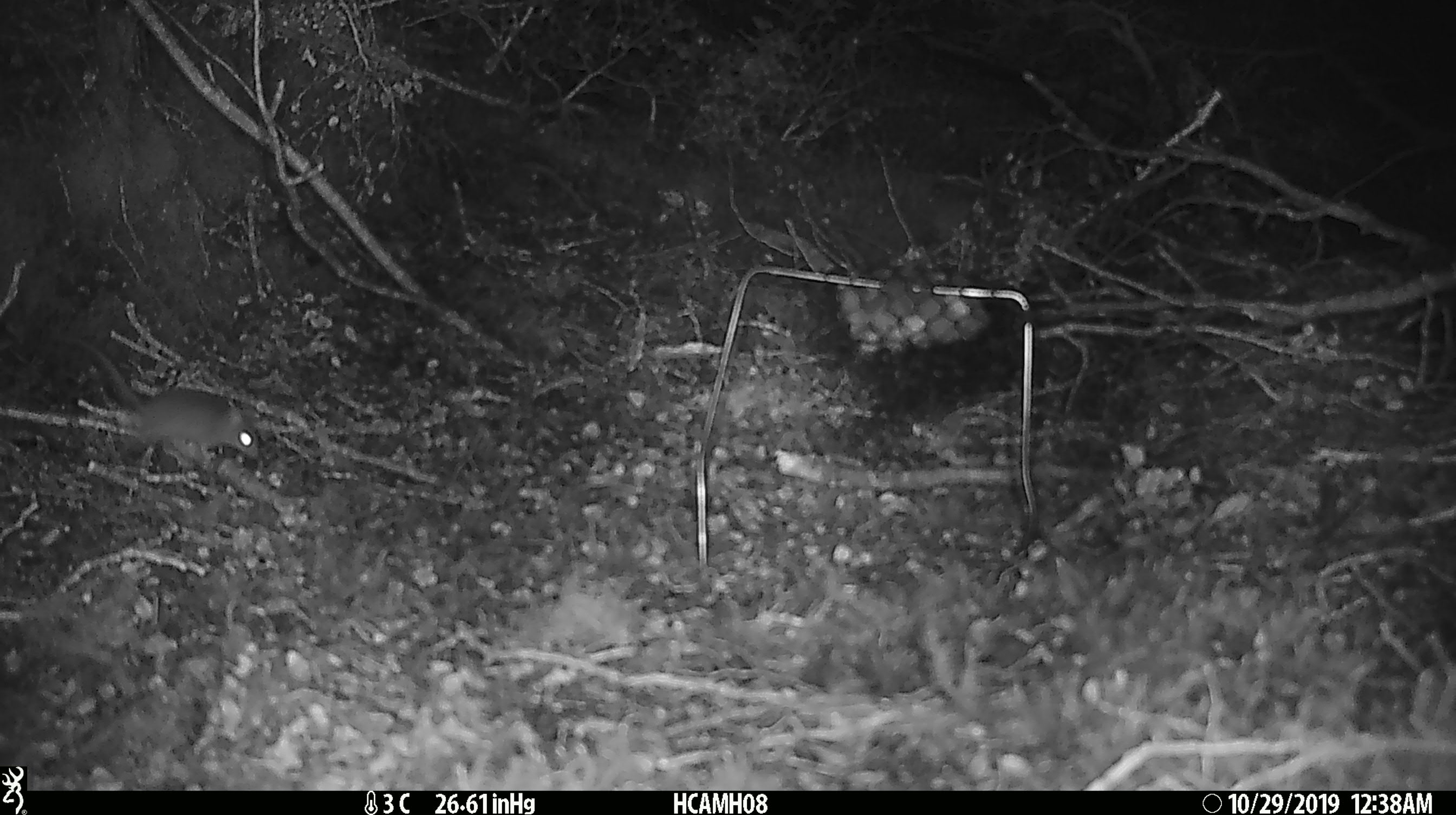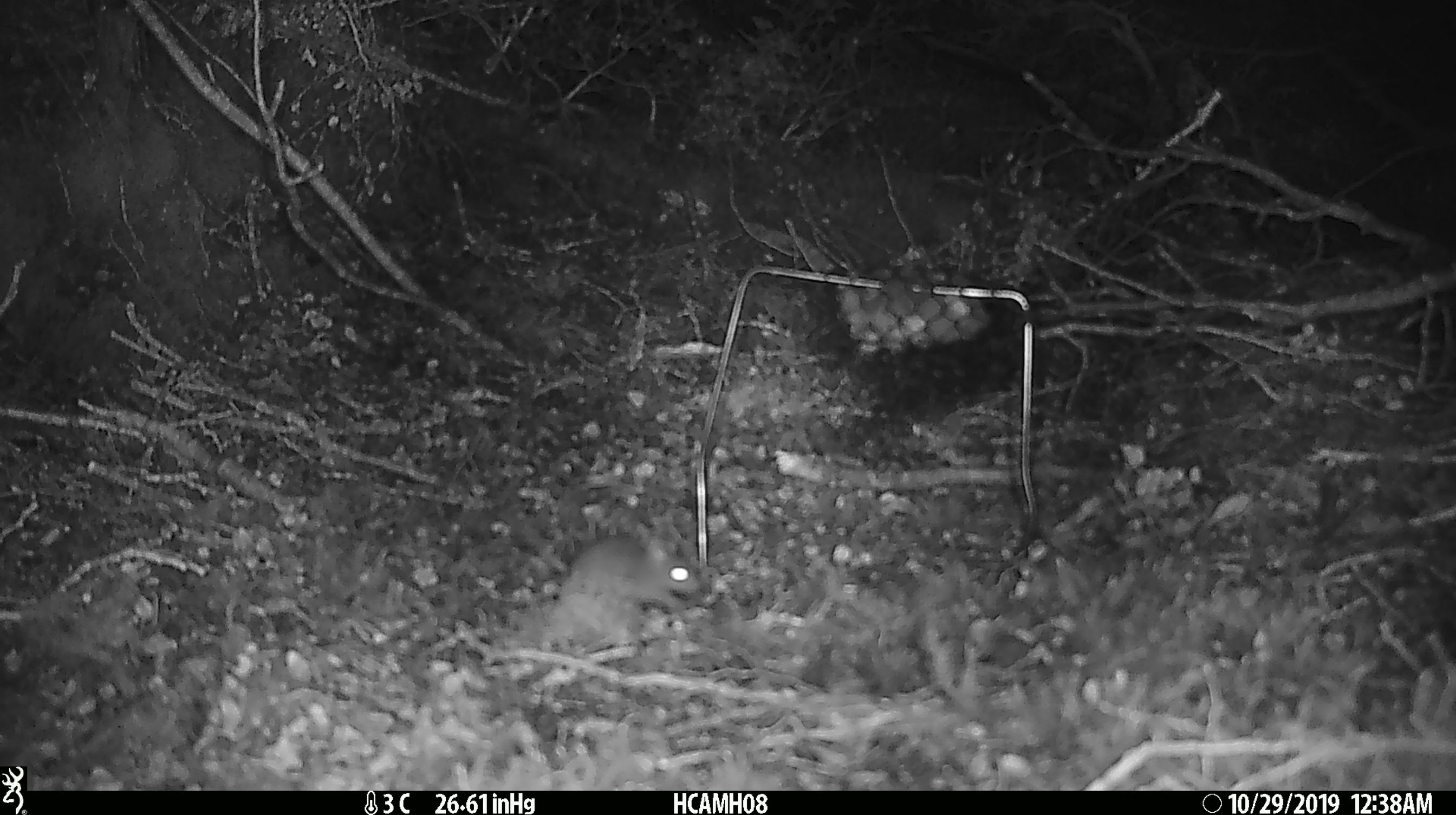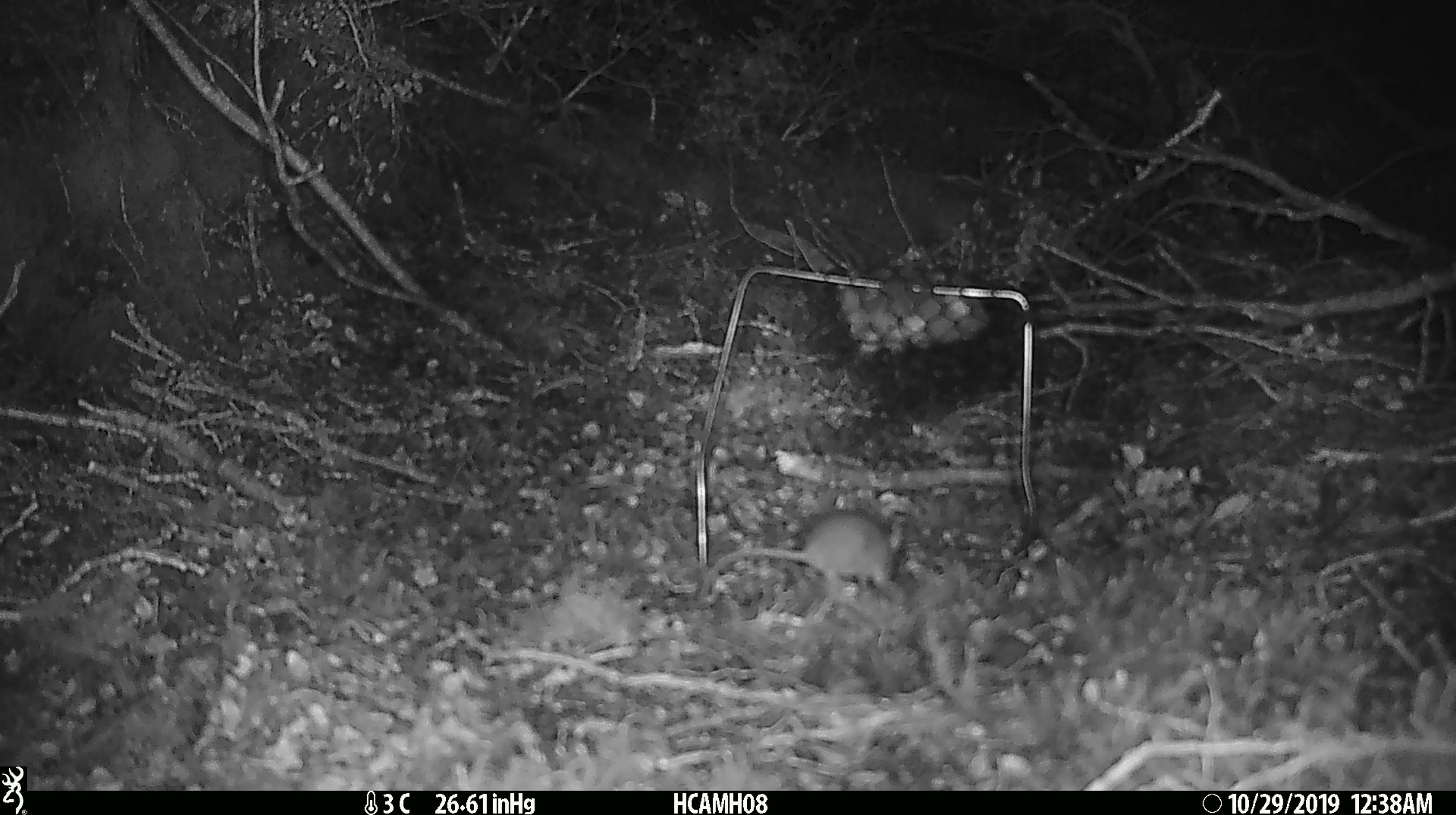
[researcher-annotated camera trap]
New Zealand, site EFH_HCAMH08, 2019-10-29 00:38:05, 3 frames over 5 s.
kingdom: Animalia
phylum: Chordata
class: Mammalia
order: Rodentia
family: Muridae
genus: Mus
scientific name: Mus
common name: mouse